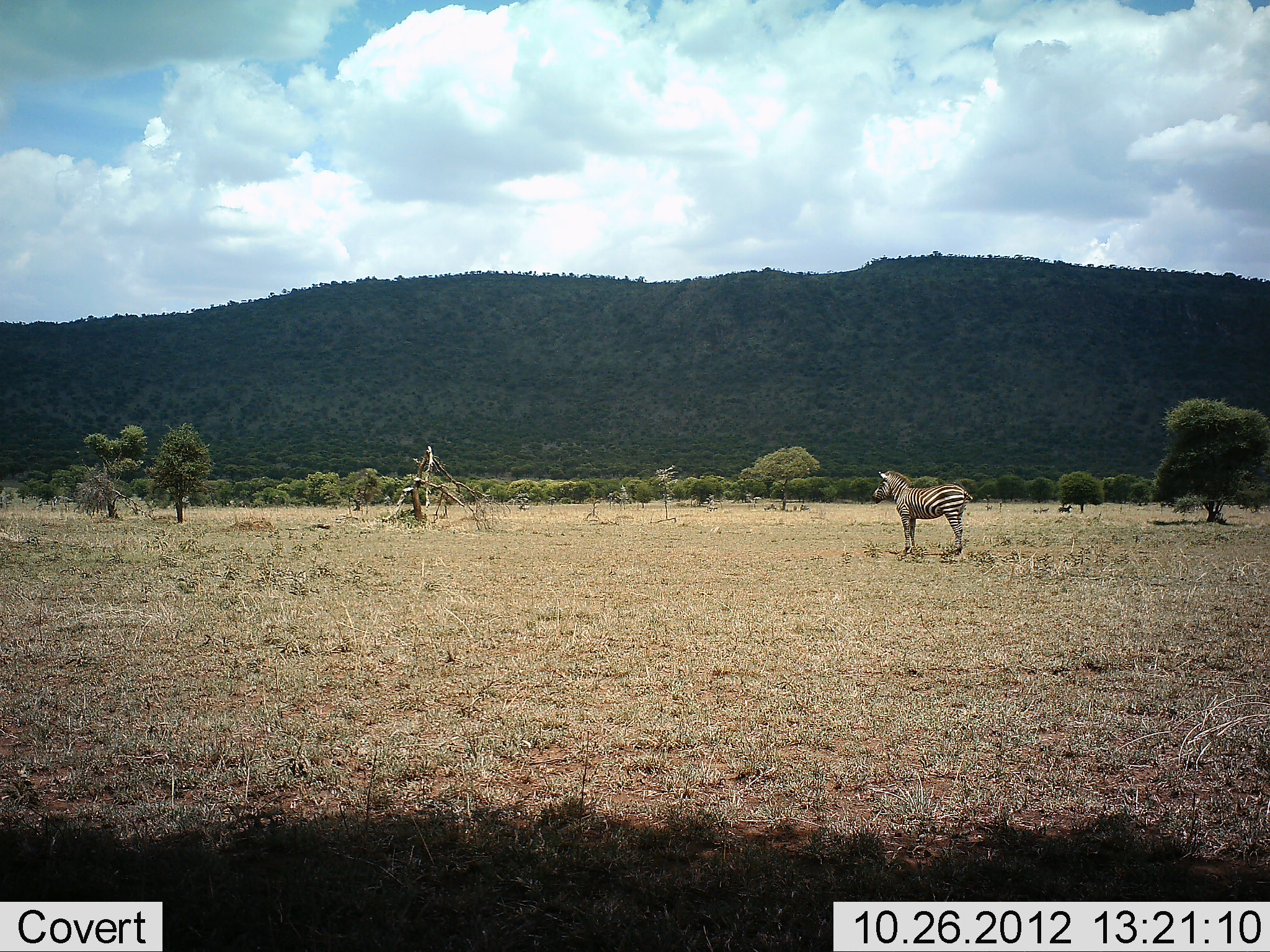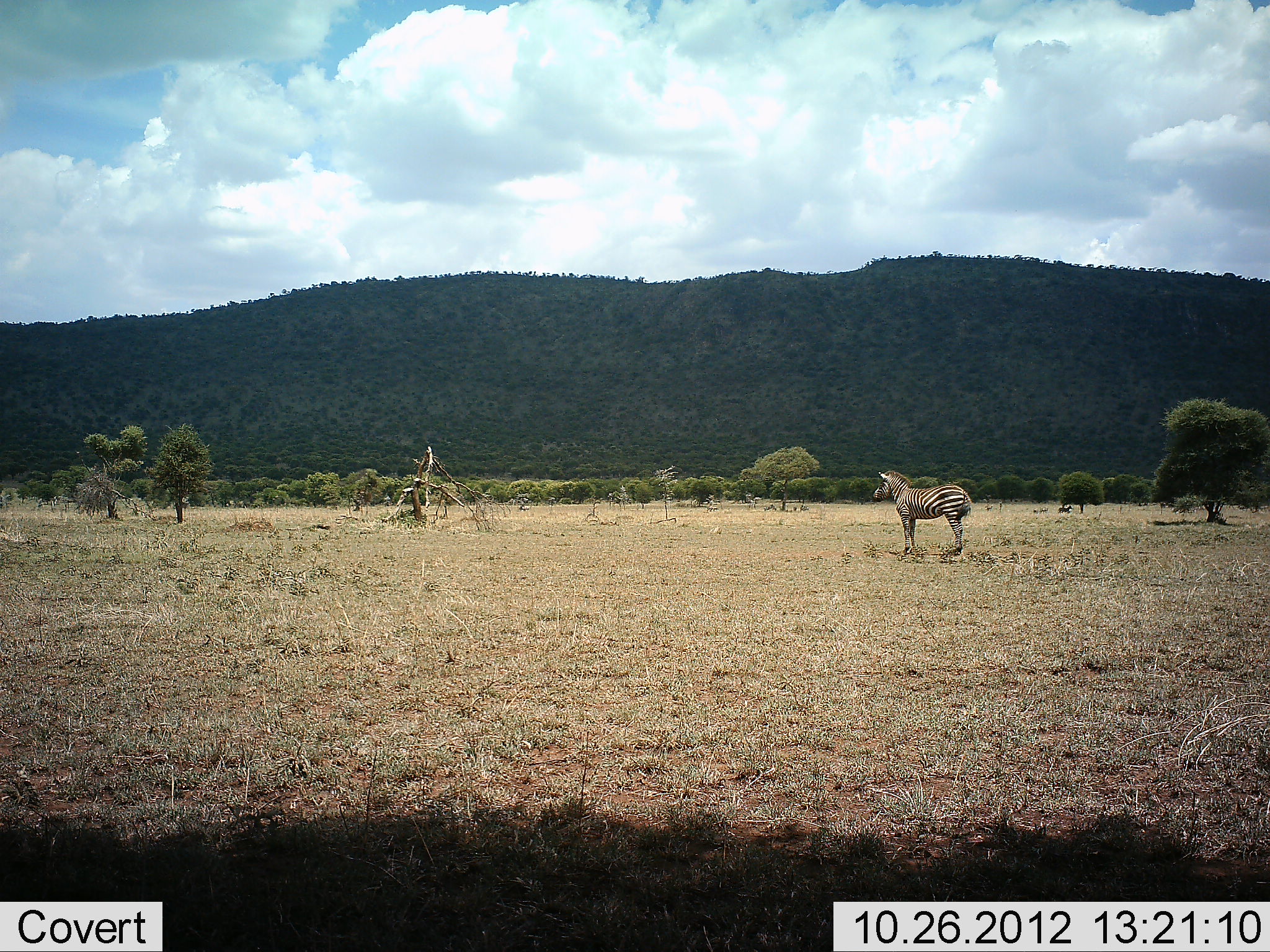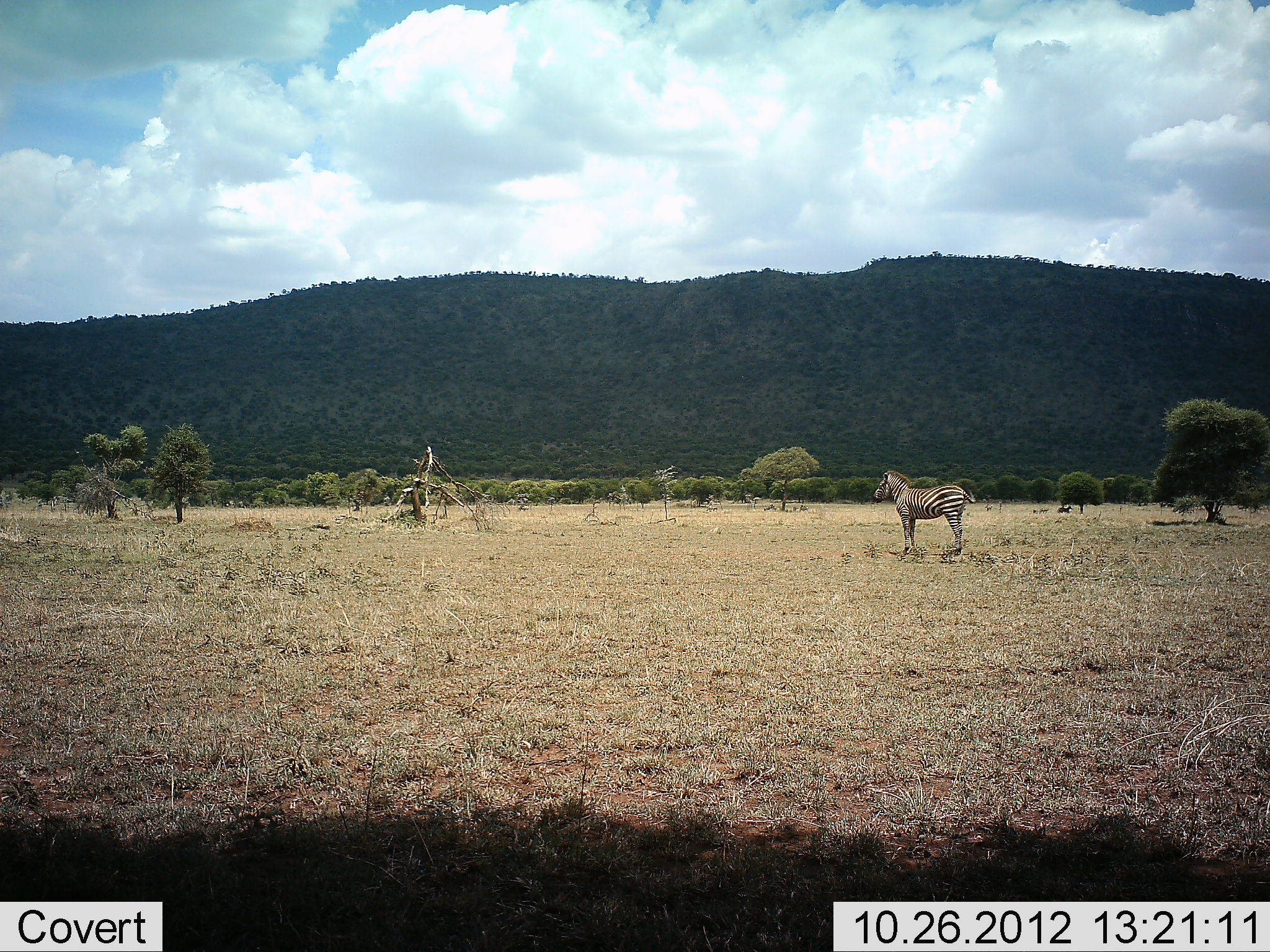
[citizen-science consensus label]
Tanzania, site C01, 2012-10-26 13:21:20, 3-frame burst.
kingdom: Animalia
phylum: Chordata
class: Mammalia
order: Perissodactyla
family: Equidae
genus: Equus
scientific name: Equus quagga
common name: plains zebra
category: zebra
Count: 1.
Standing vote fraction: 100%.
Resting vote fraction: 0%.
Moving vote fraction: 0%.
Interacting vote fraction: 0%.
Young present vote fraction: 0%.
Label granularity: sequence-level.